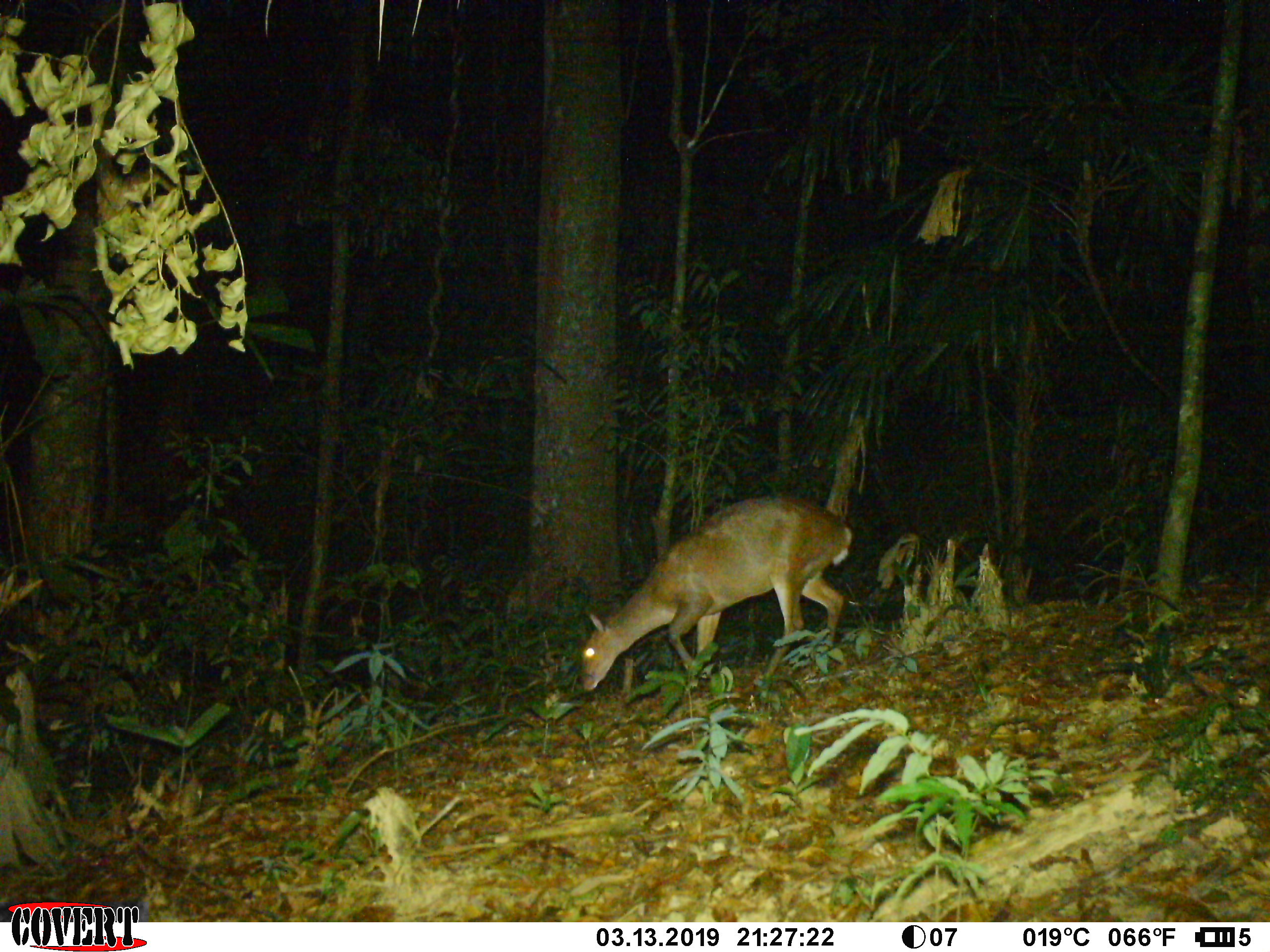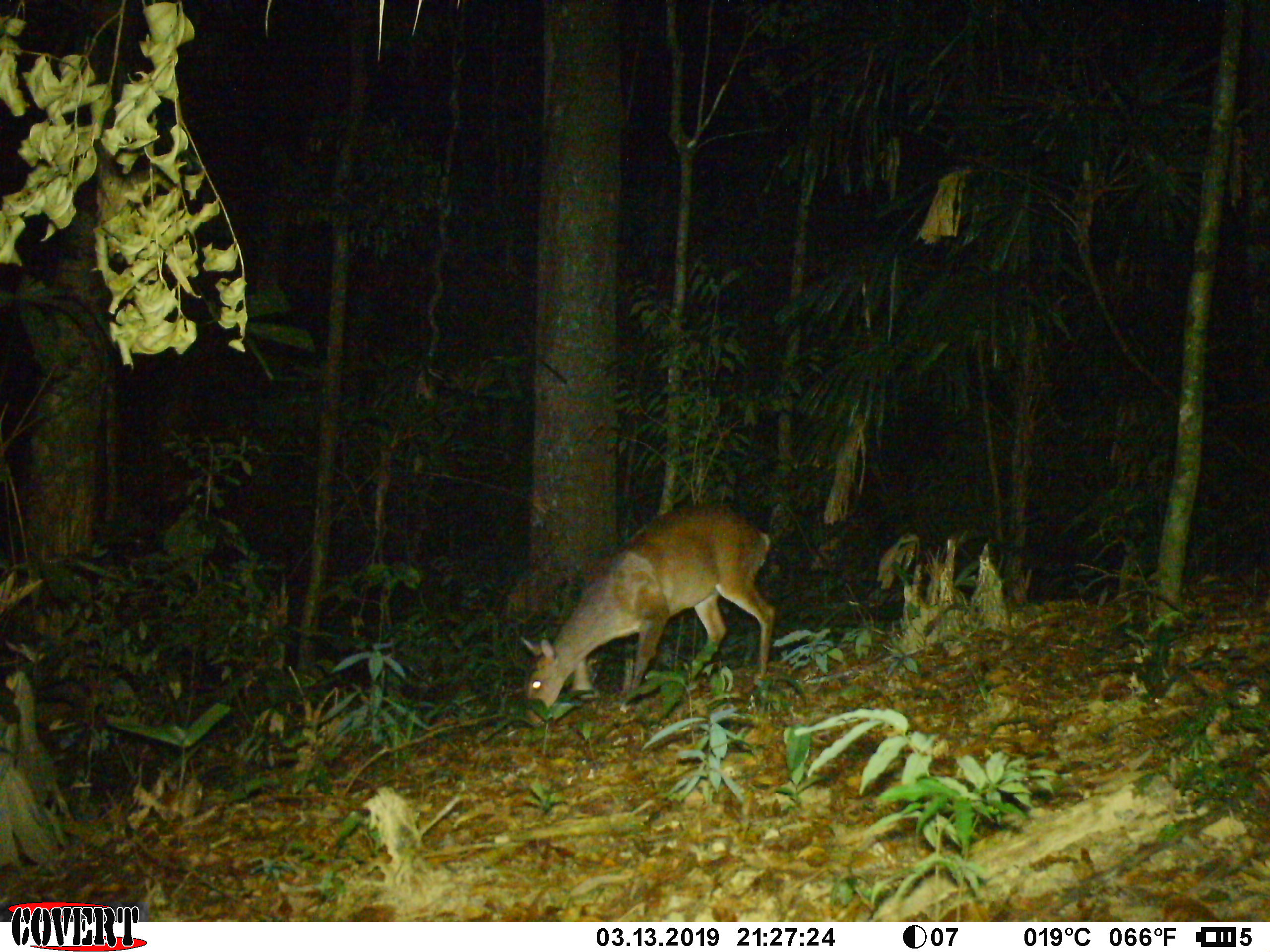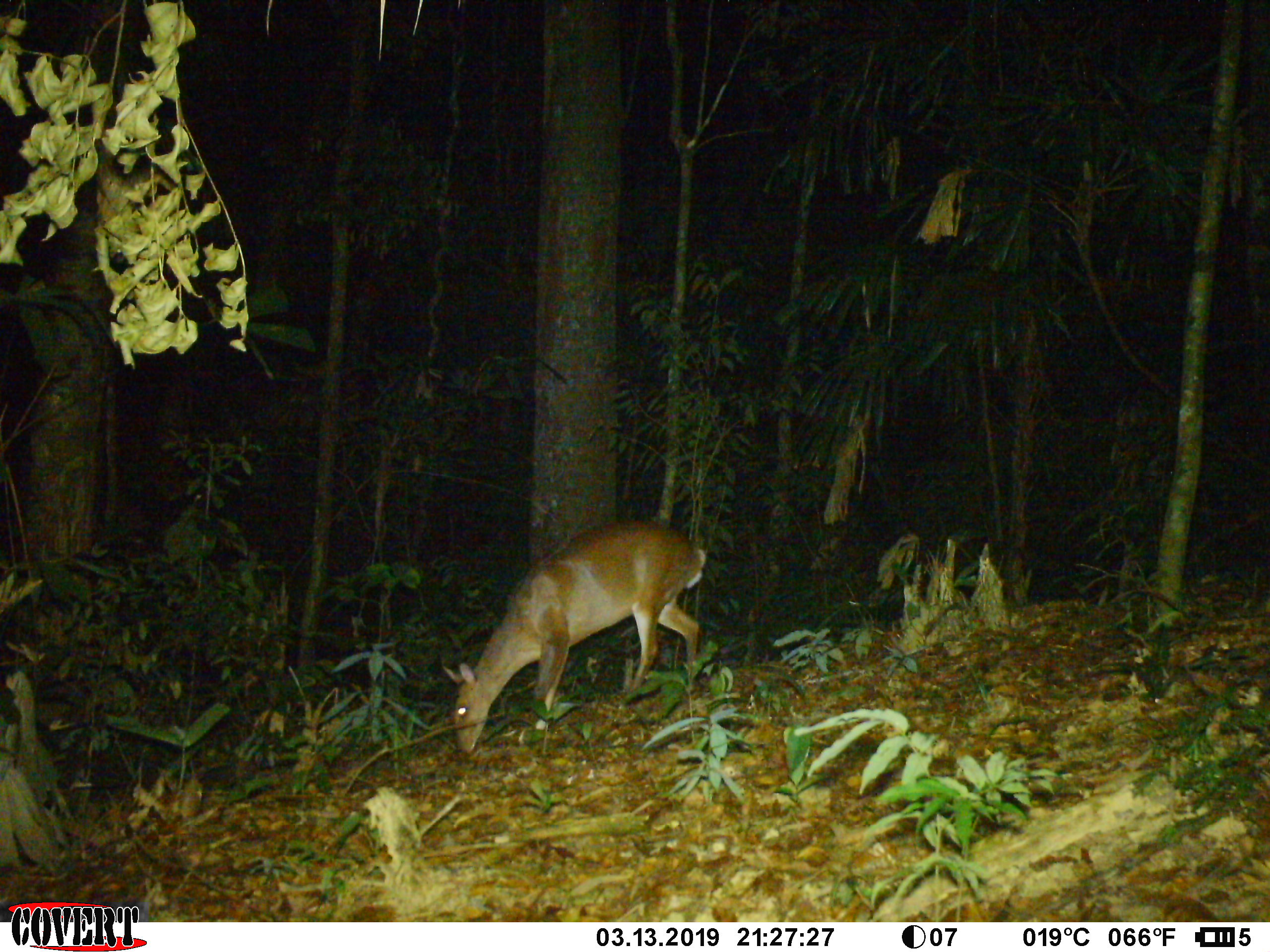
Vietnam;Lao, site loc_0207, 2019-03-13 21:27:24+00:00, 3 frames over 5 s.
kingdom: Animalia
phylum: Chordata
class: Mammalia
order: Artiodactyla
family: Cervidae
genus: Muntiacus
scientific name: Muntiacus vuquangensis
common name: large-antlered muntjac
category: large antlered muntjac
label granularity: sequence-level